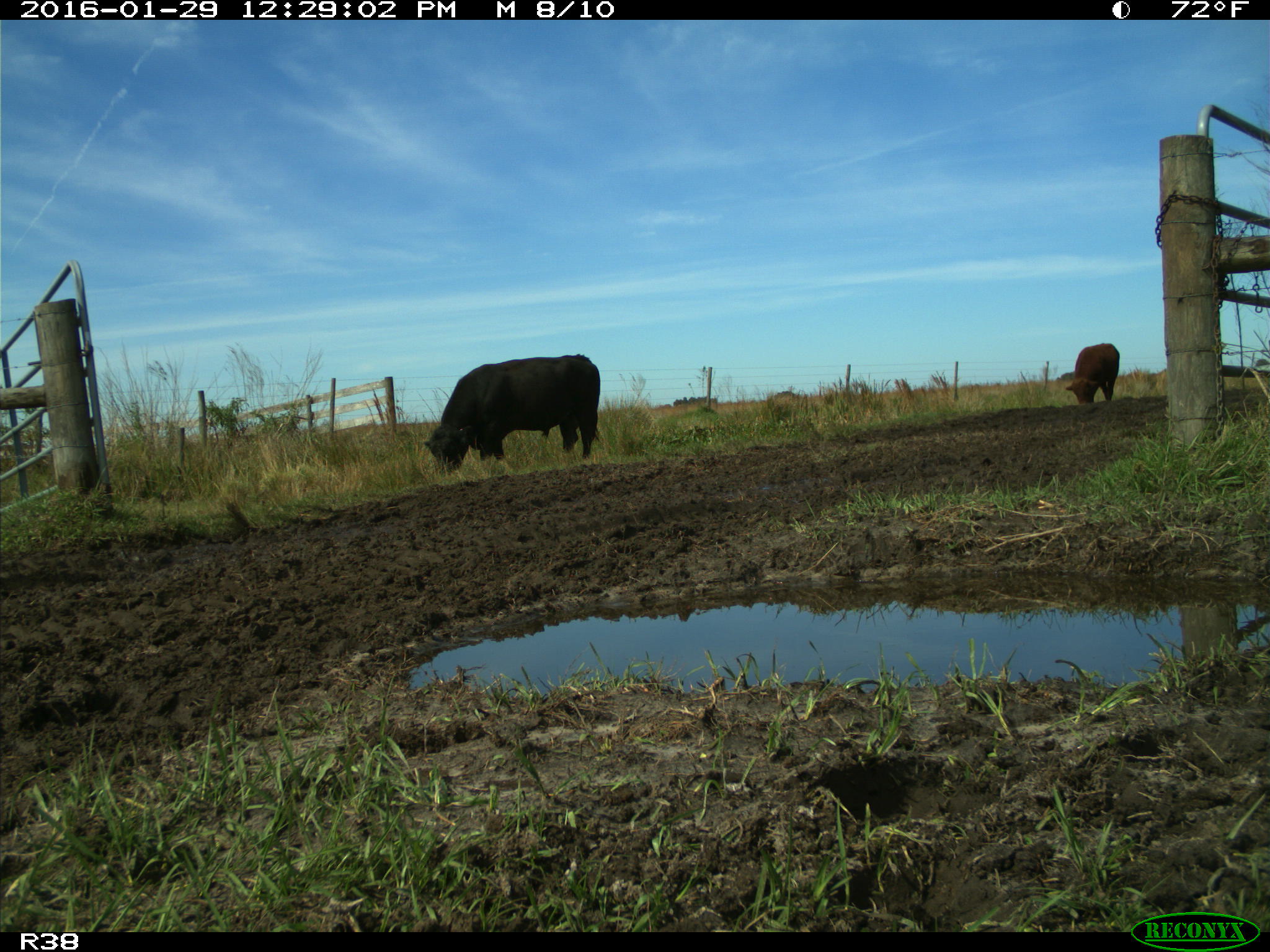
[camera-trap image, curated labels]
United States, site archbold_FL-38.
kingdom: Animalia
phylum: Chordata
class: Mammalia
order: Artiodactyla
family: Bovidae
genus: Bos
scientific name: Bos taurus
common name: domestic cow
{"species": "Bos taurus (domestic cow)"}